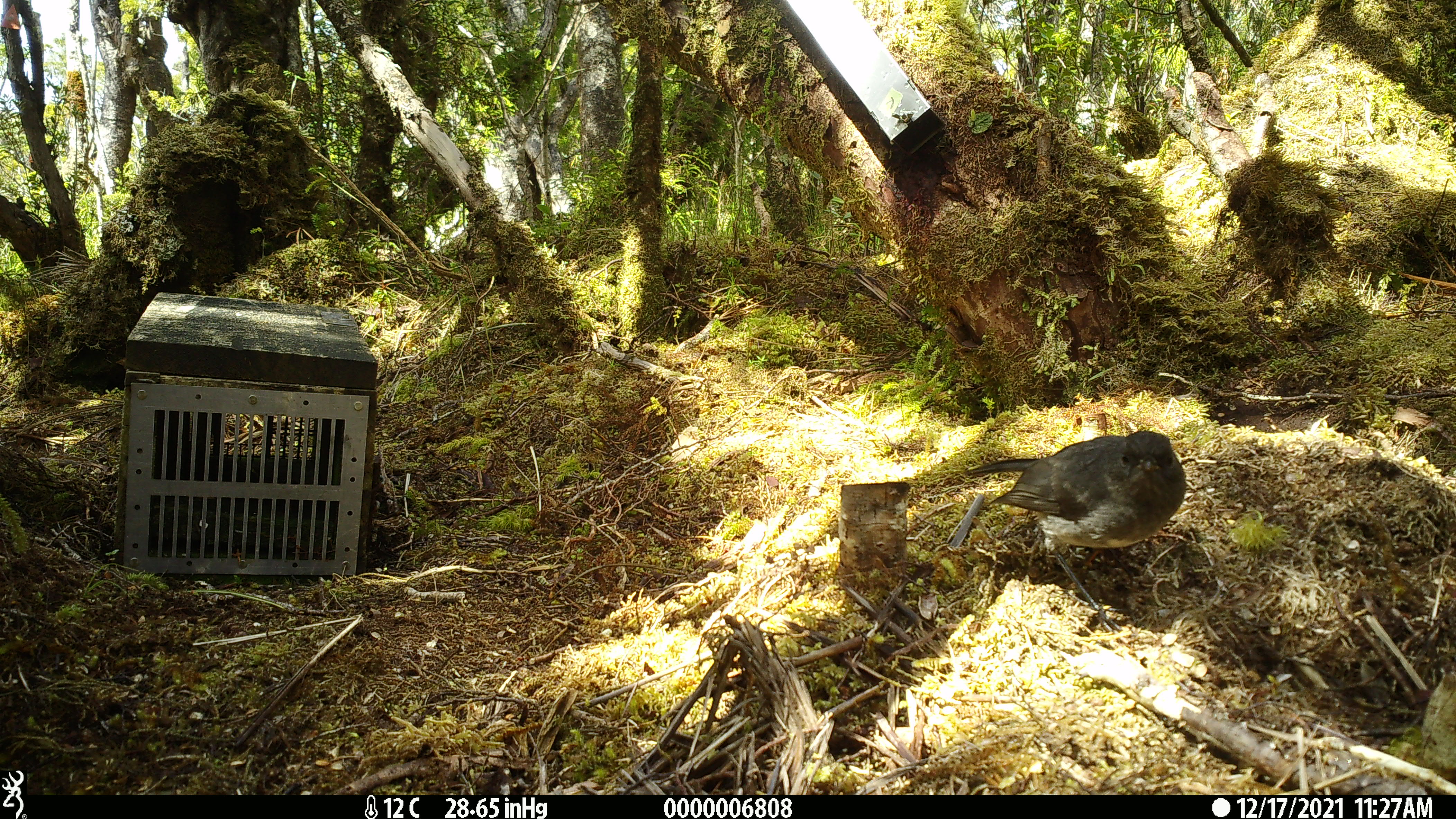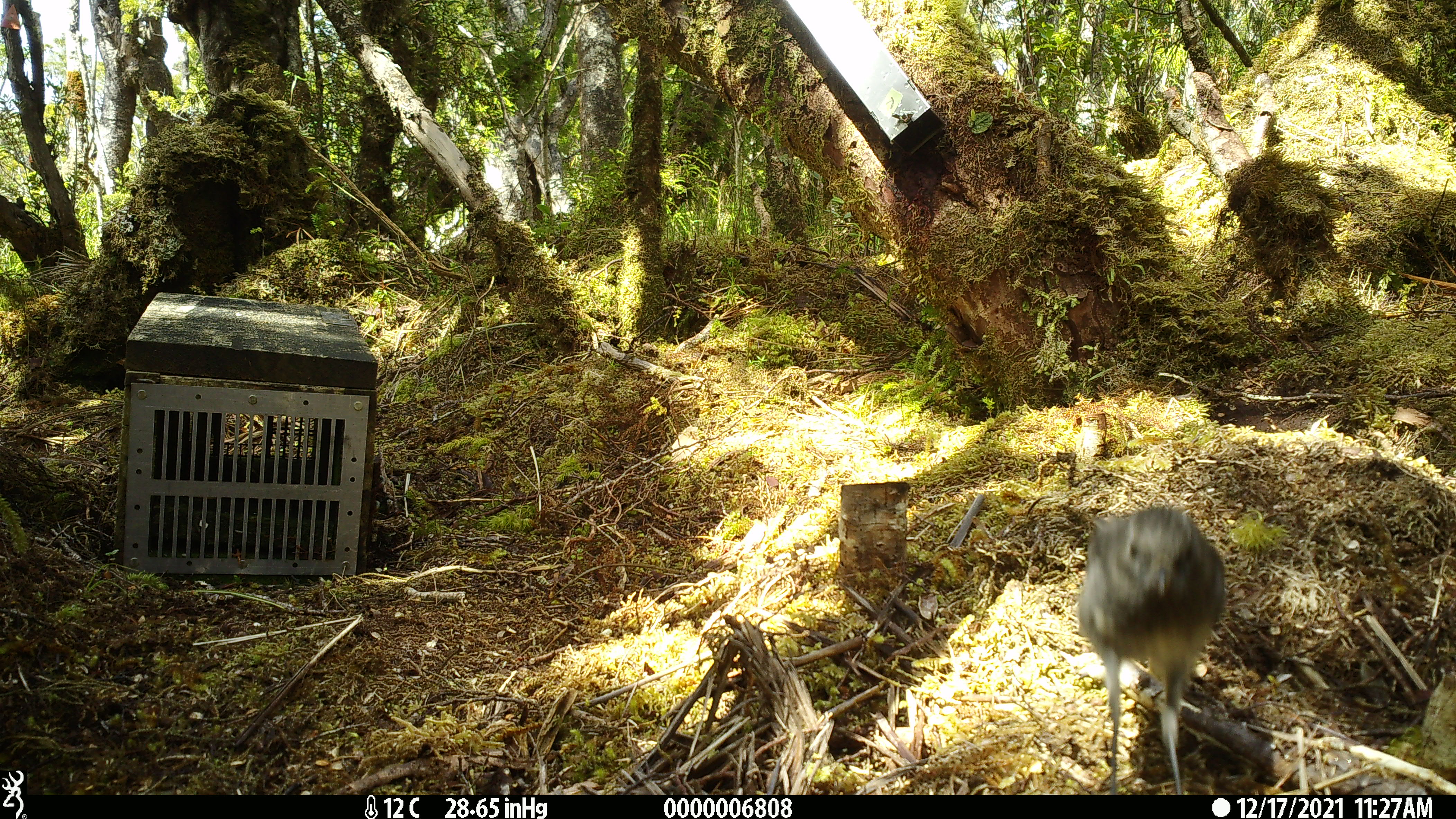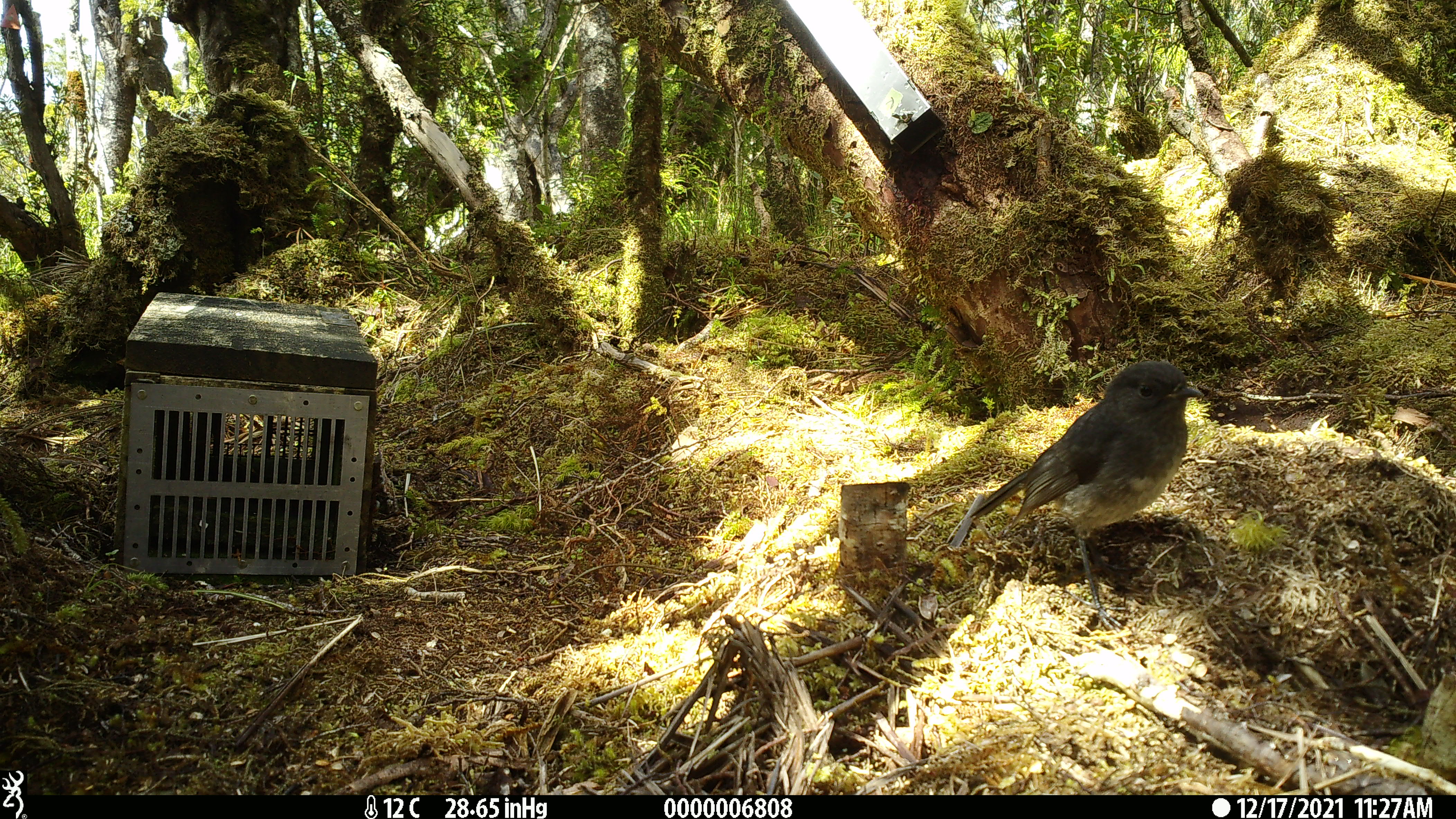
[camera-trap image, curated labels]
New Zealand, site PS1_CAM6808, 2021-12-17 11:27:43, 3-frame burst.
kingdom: Animalia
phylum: Chordata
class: Aves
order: Passeriformes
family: Petroicidae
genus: Petroica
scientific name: Petroica australis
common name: new zealand robin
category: robin